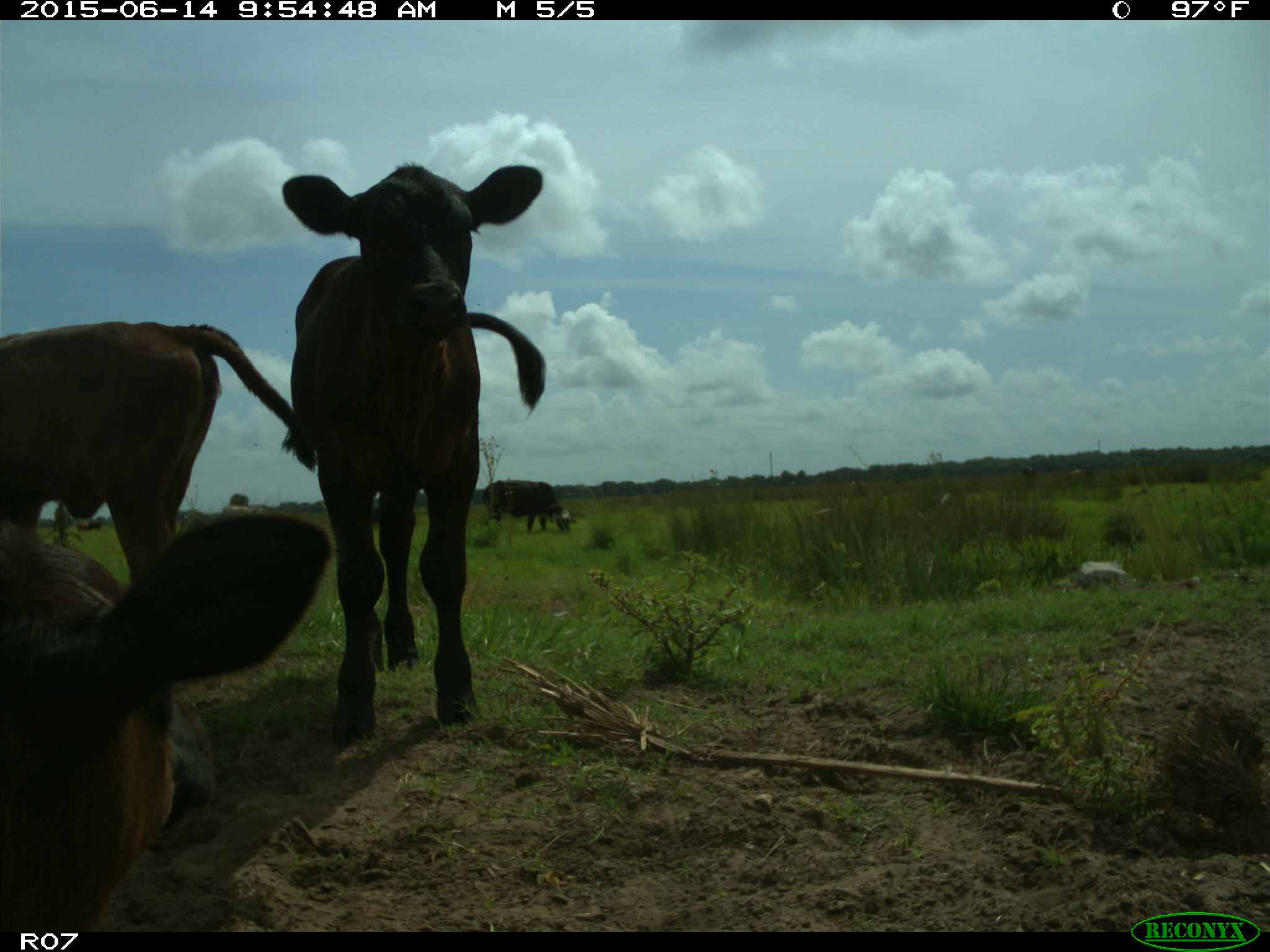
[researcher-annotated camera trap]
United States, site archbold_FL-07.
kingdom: Animalia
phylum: Chordata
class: Mammalia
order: Artiodactyla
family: Bovidae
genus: Bos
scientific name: Bos taurus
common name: domestic cow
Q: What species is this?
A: Bos taurus (domestic cow).